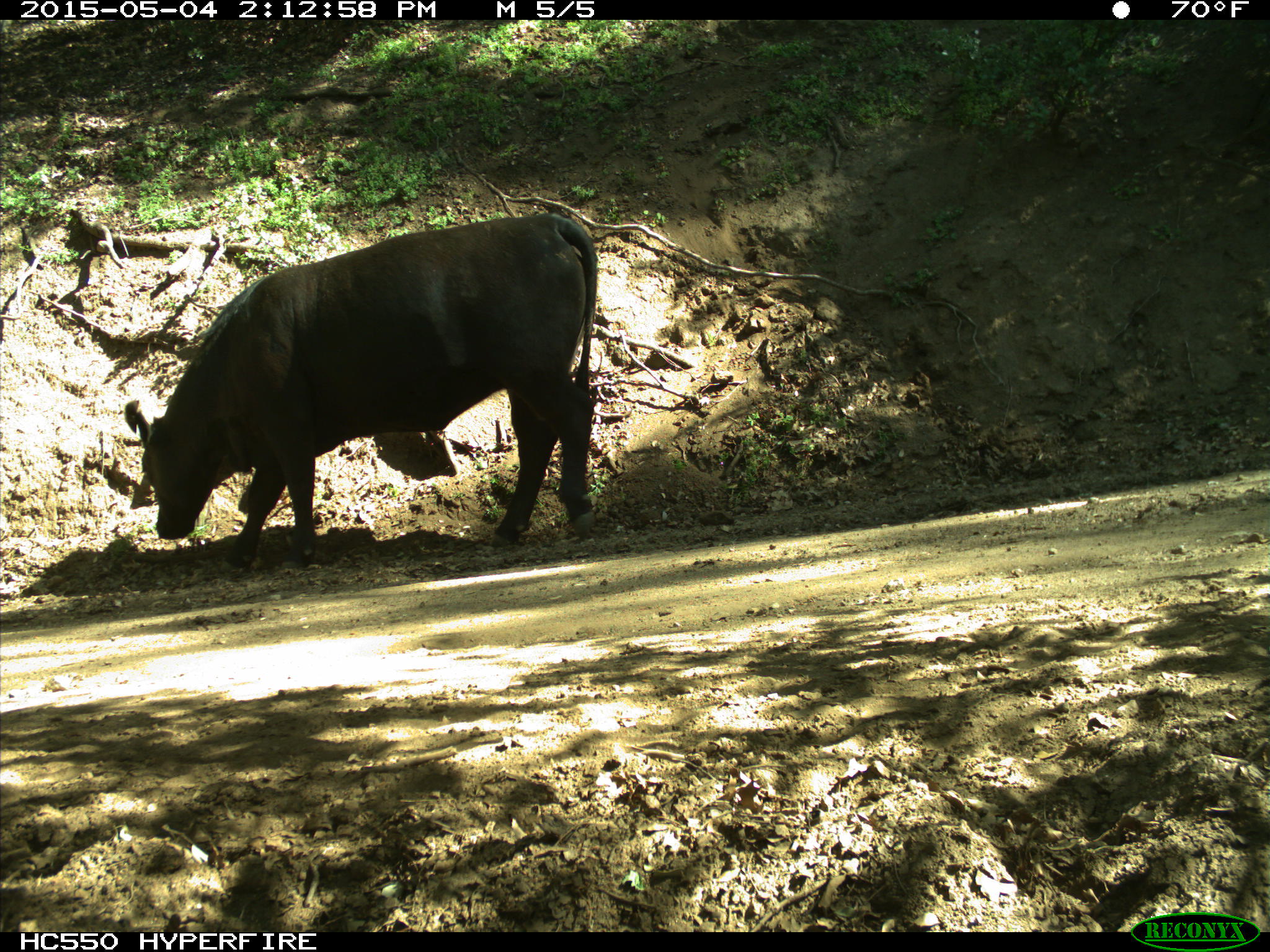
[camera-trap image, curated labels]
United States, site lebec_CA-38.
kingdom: Animalia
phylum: Chordata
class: Mammalia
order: Artiodactyla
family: Bovidae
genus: Bos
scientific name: Bos taurus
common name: domestic cow